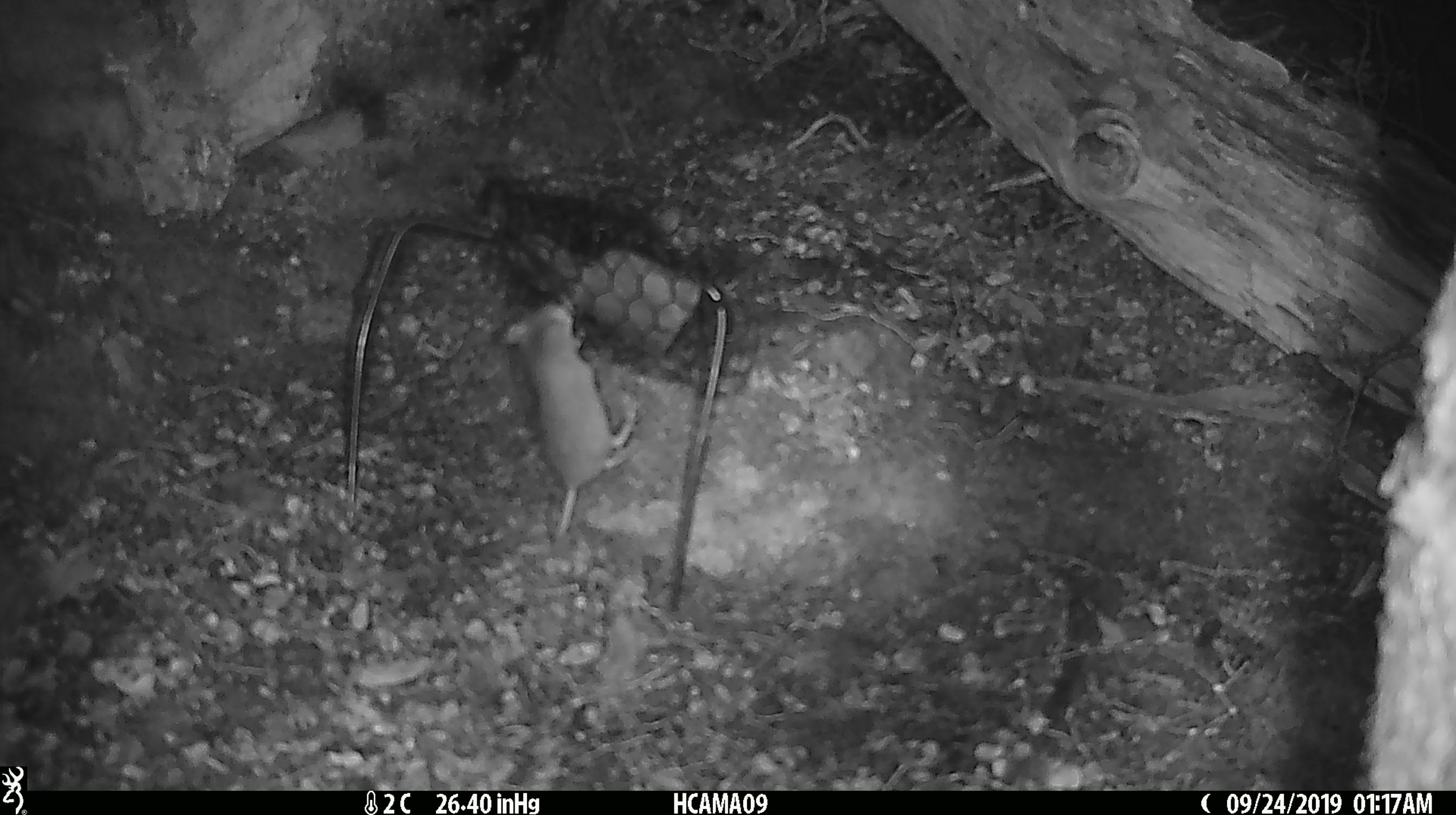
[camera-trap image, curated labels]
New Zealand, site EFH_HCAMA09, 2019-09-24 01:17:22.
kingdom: Animalia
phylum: Chordata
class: Mammalia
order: Rodentia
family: Muridae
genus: Mus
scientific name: Mus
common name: mouse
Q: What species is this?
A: Mouse (Mus).